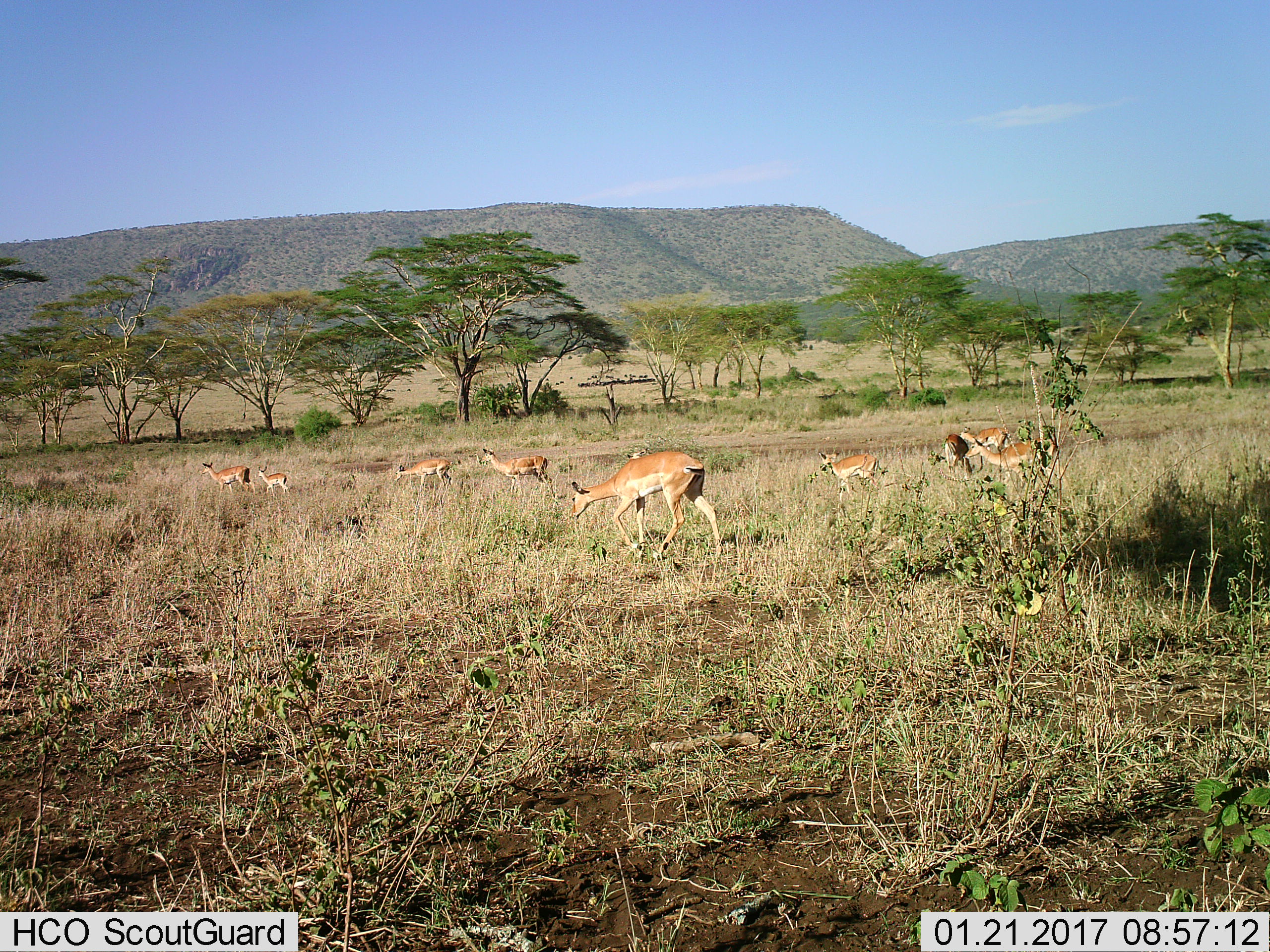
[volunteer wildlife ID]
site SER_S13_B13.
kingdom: Animalia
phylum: Chordata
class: Mammalia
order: Artiodactyla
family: Bovidae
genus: Aepyceros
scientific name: Aepyceros melampus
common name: impala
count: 8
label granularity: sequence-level